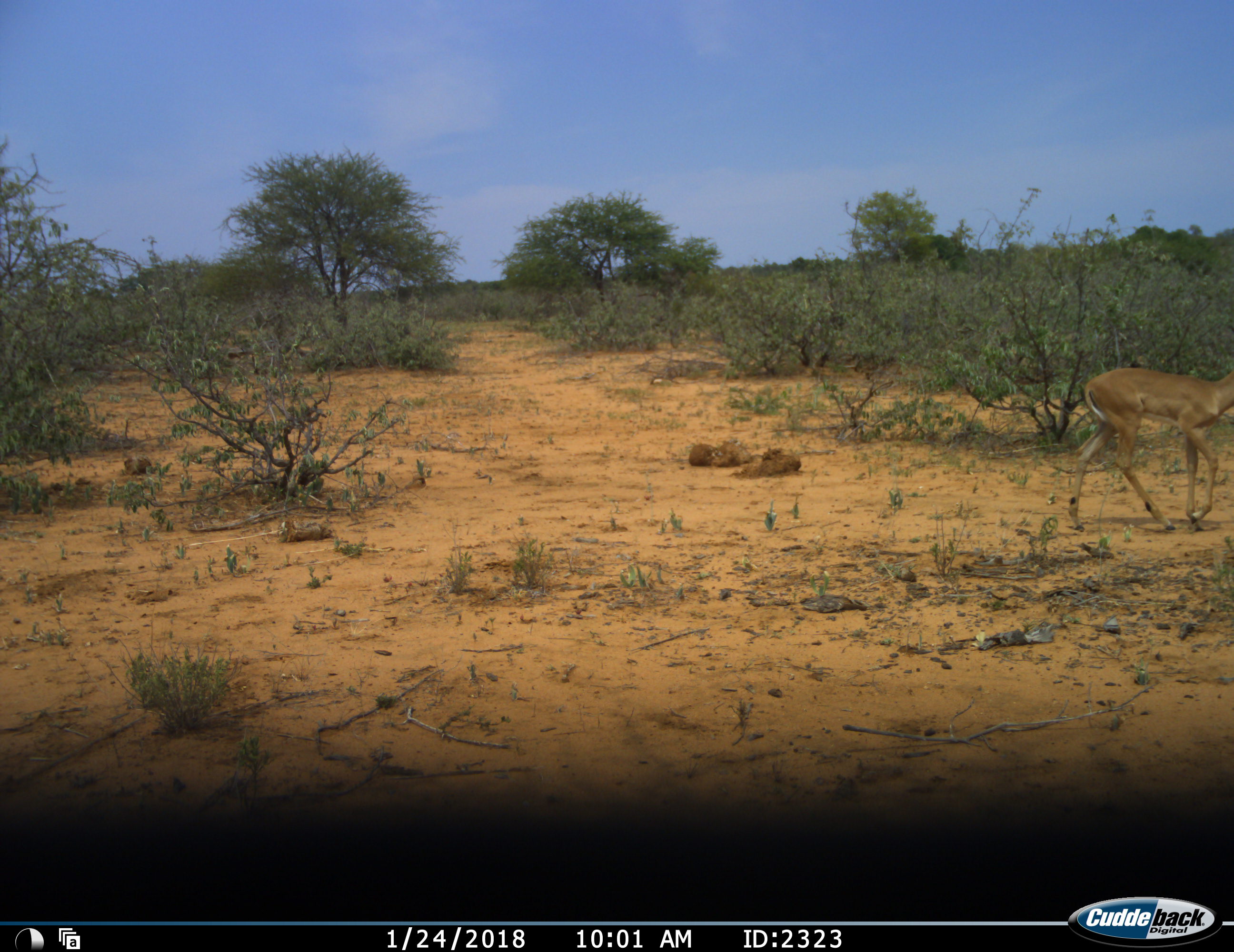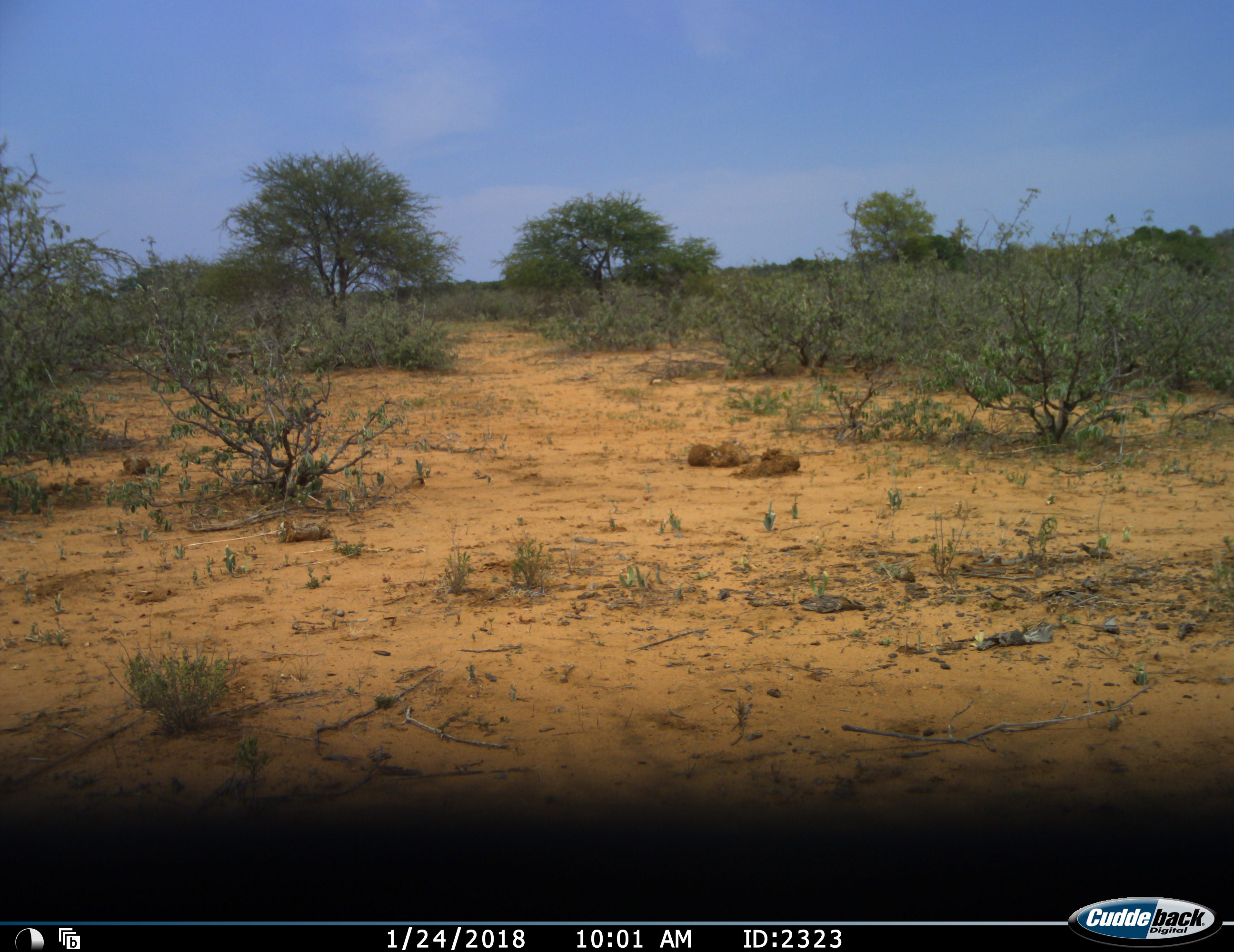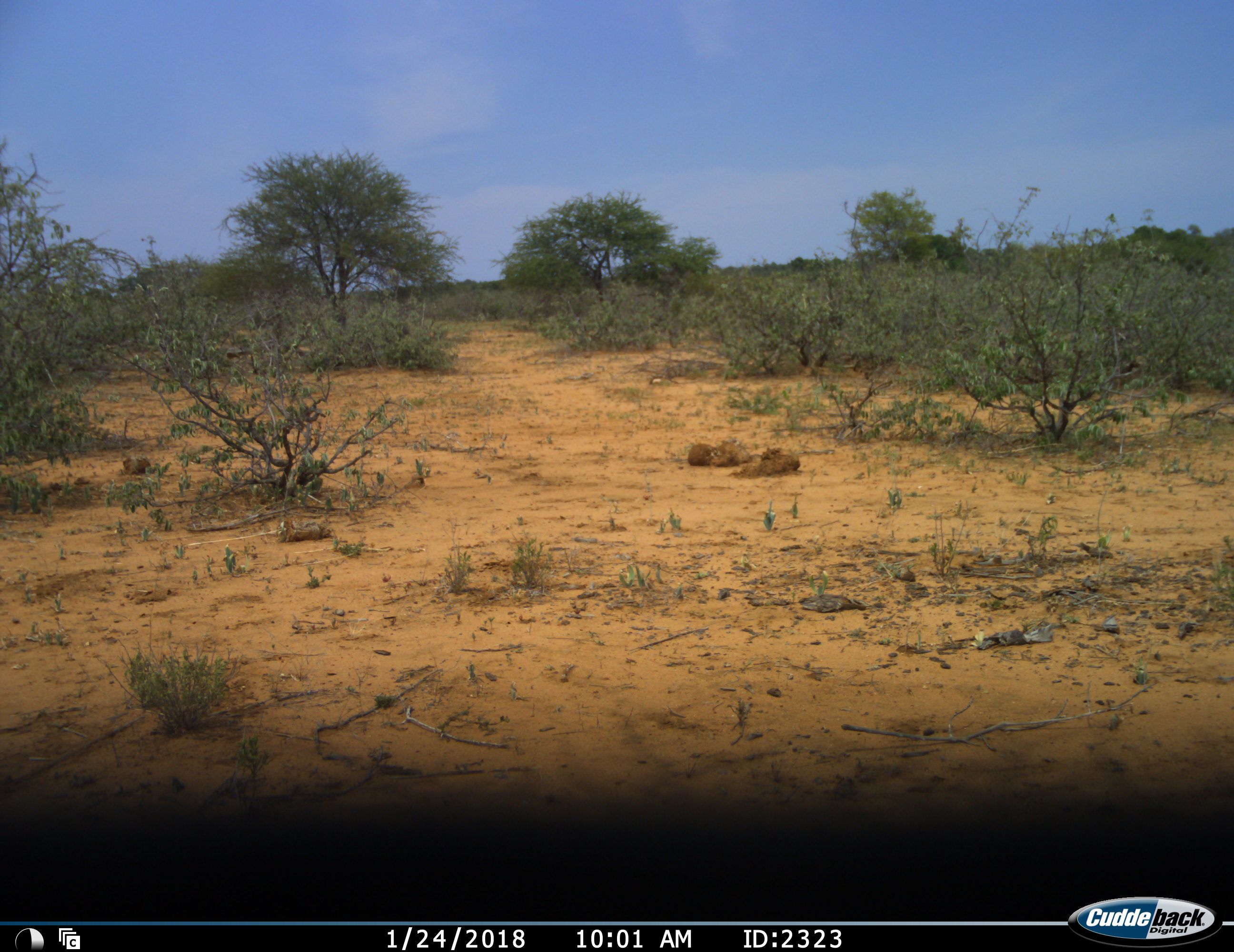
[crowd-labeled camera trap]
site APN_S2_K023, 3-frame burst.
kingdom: Animalia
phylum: Chordata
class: Mammalia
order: Artiodactyla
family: Bovidae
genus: Aepyceros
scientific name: Aepyceros melampus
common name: impala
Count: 1.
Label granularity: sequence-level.